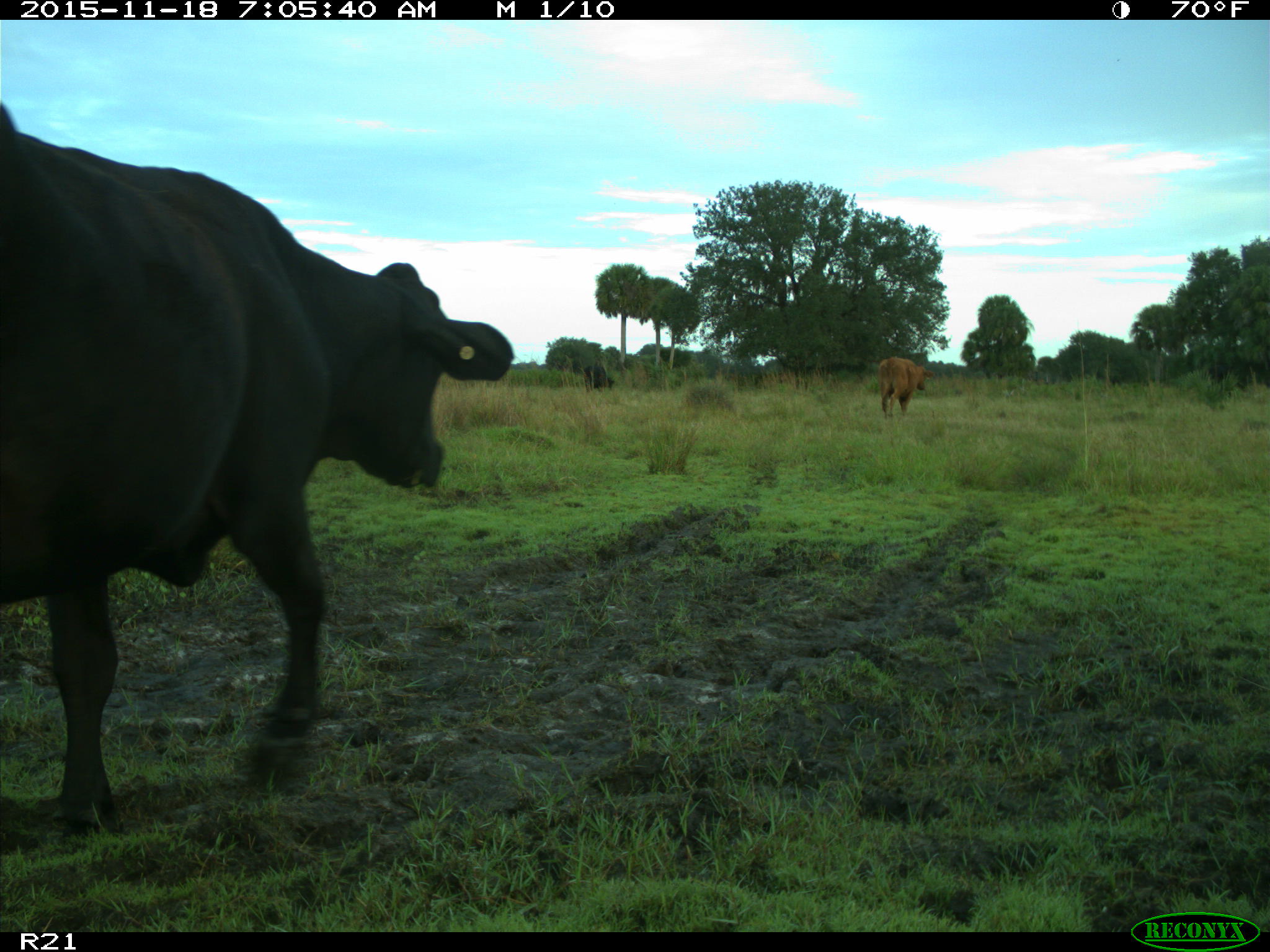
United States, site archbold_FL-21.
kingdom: Animalia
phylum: Chordata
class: Mammalia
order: Artiodactyla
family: Bovidae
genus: Bos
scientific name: Bos taurus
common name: domestic cow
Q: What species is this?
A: Bos taurus (domestic cow).